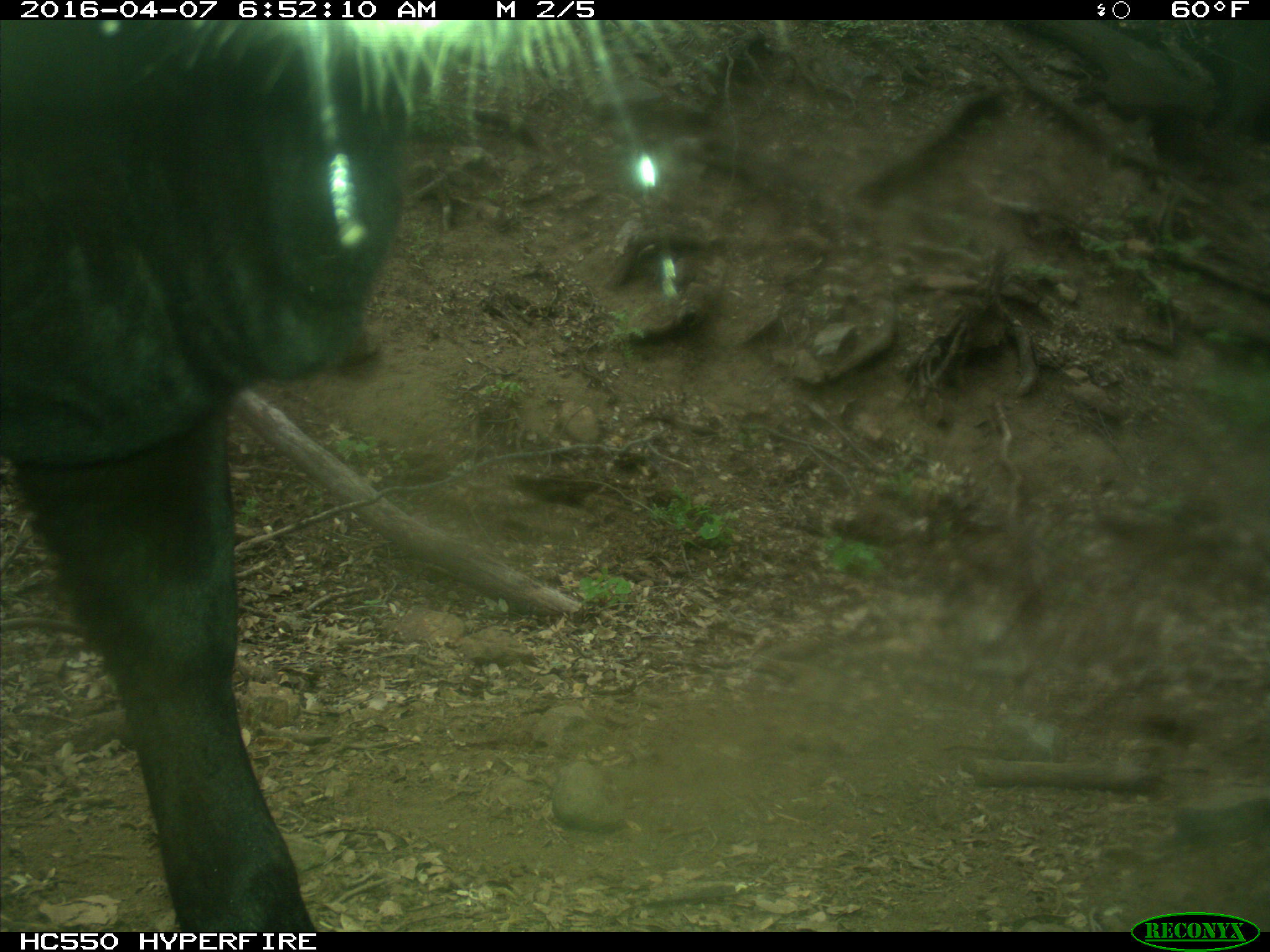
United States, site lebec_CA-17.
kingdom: Animalia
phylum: Chordata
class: Mammalia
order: Artiodactyla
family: Bovidae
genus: Bos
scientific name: Bos taurus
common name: domestic cow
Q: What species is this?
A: Bos taurus (domestic cow).